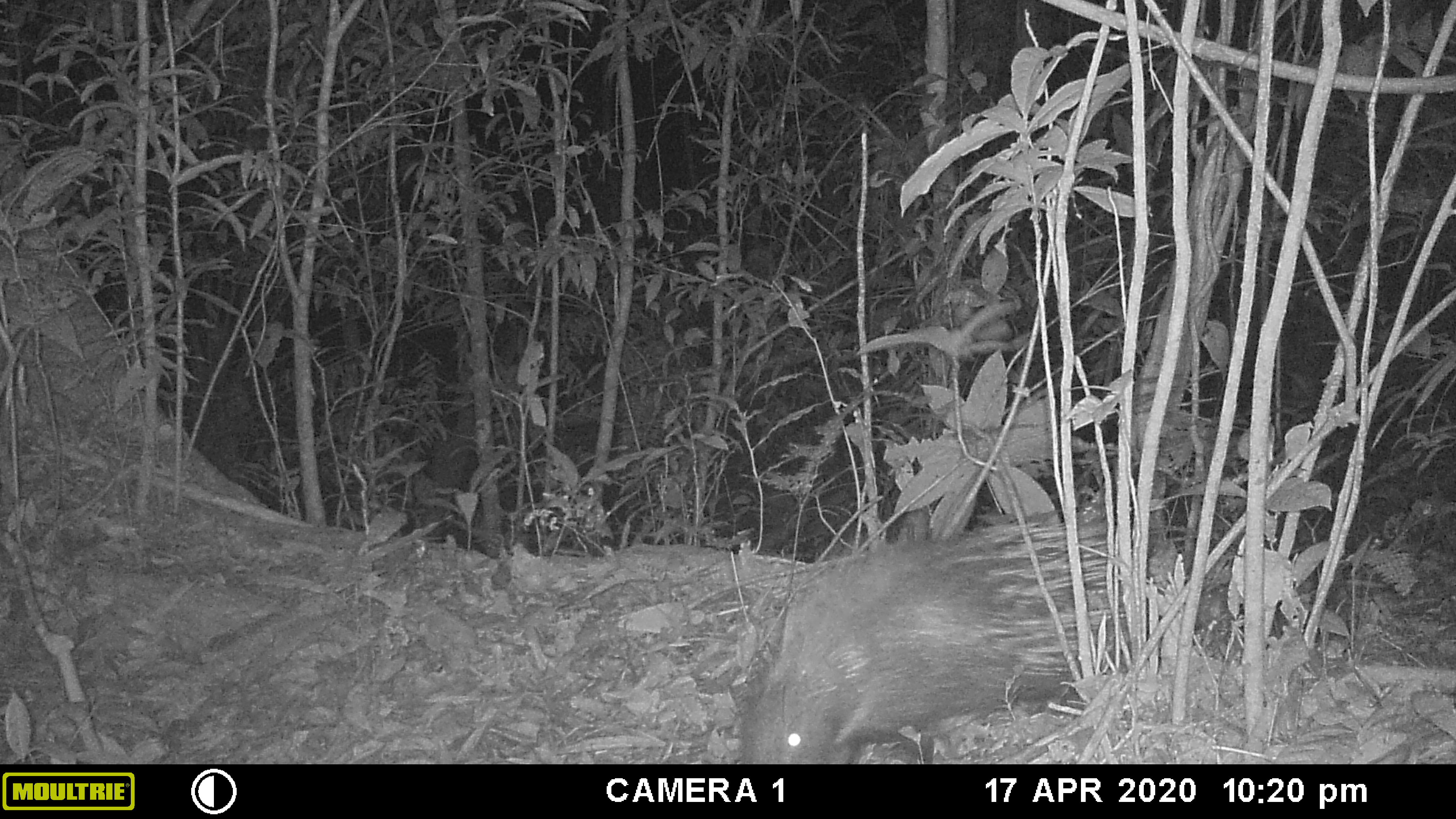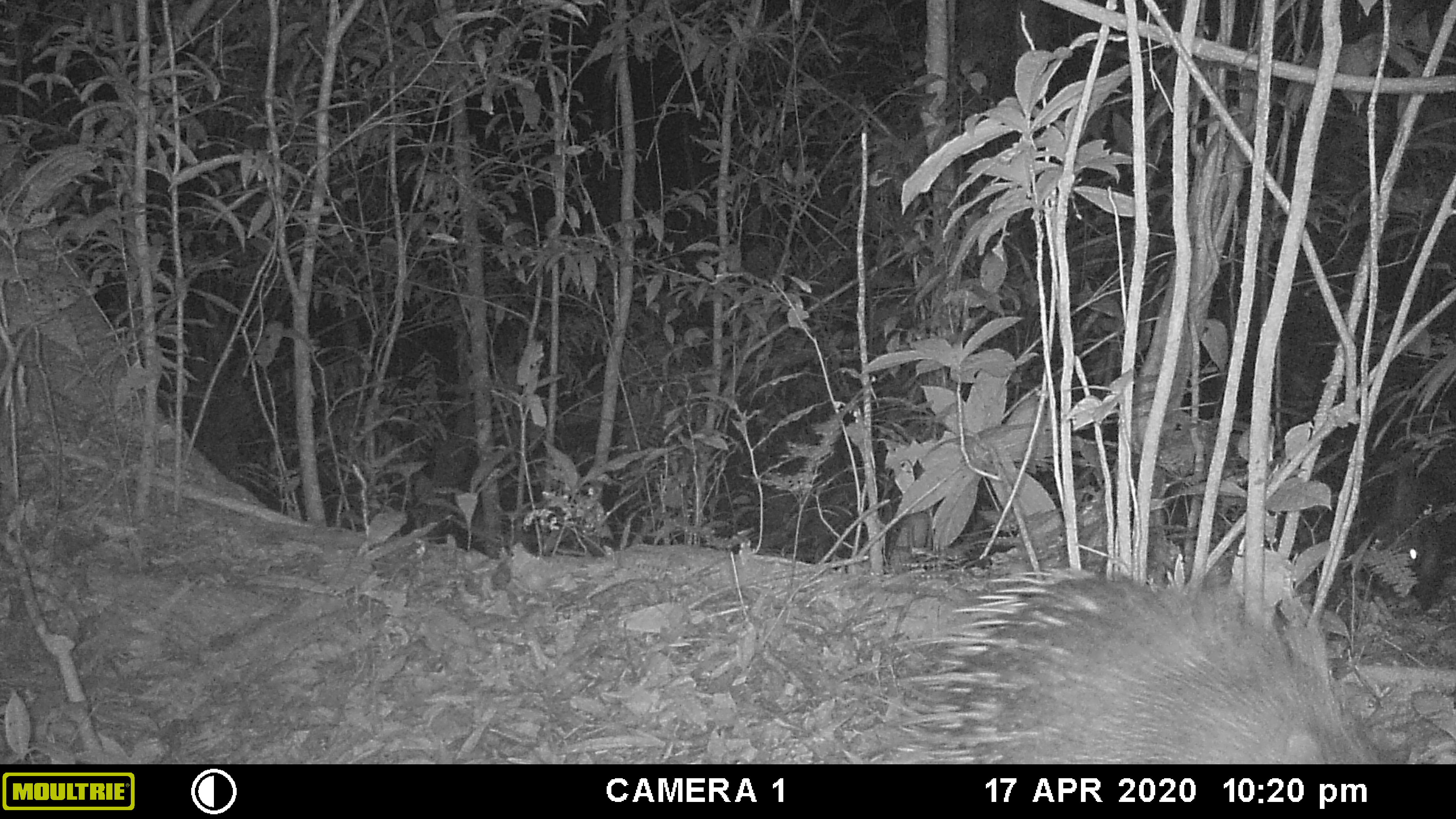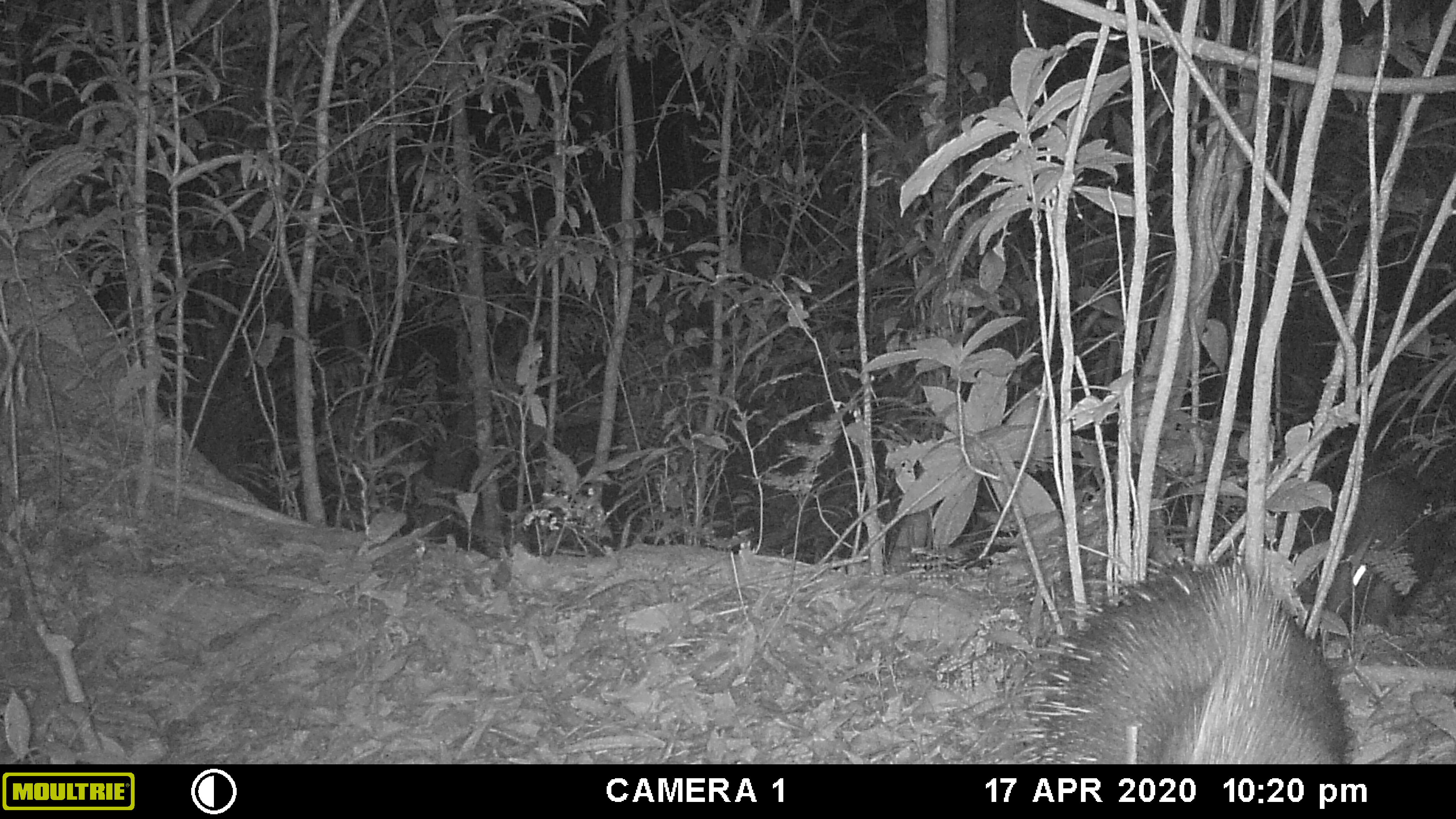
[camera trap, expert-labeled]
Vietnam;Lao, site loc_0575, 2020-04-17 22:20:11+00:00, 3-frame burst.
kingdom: Animalia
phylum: Chordata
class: Mammalia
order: Rodentia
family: Hystricidae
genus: Hystrix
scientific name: Hystrix brachyura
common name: malayan porcupine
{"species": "malayan porcupine (Hystrix brachyura)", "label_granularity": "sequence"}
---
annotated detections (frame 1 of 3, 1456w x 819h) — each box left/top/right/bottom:
malayan porcupine: 736/506/1196/764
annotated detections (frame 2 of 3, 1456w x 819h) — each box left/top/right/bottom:
malayan porcupine: 864/563/1385/764; 1364/449/1456/609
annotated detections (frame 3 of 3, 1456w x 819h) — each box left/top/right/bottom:
malayan porcupine: 979/533/1349/764; 1324/446/1447/631